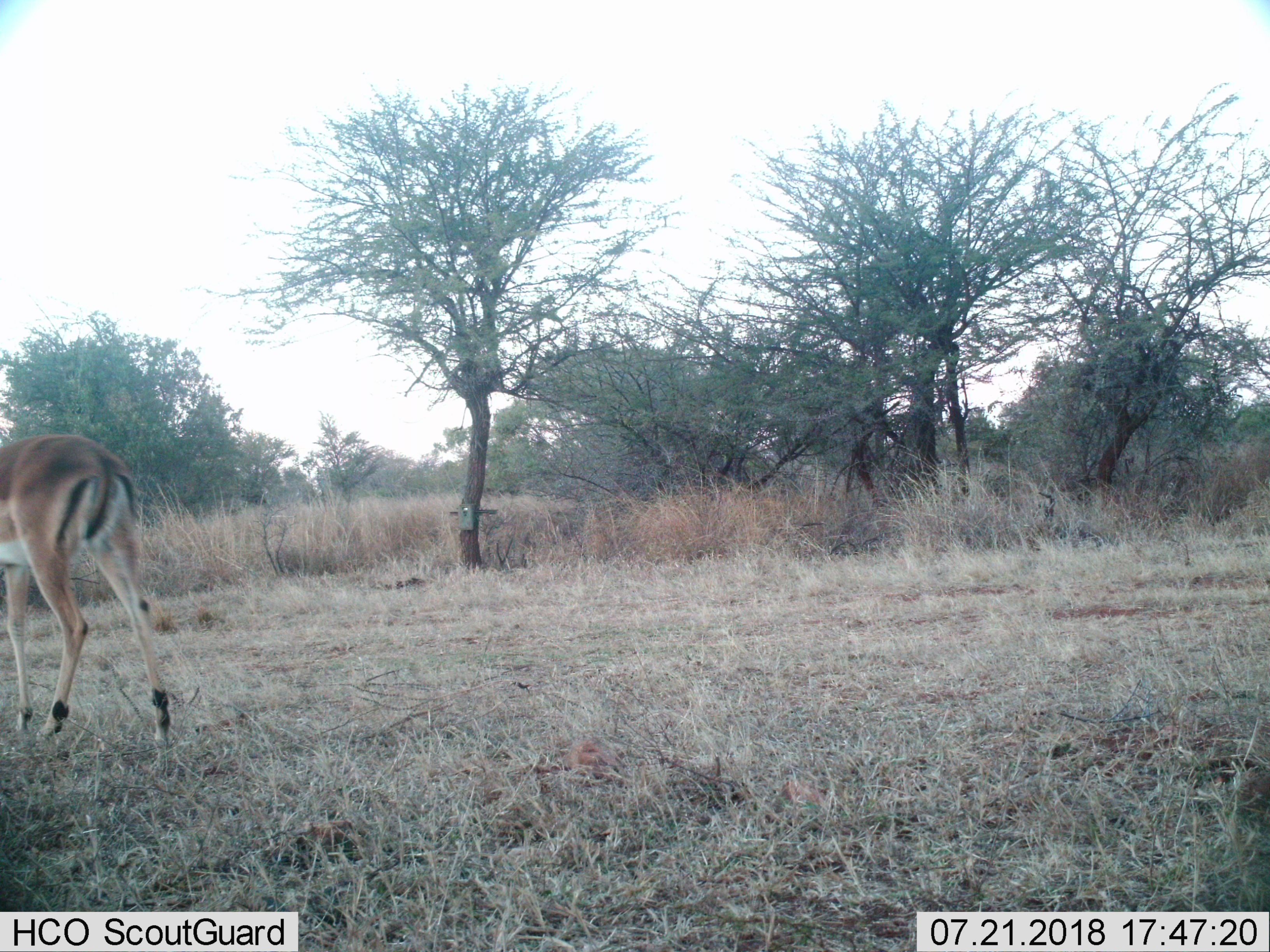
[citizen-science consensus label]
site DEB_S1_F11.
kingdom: Animalia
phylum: Chordata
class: Mammalia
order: Artiodactyla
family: Bovidae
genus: Aepyceros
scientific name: Aepyceros melampus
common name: impala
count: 1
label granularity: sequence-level